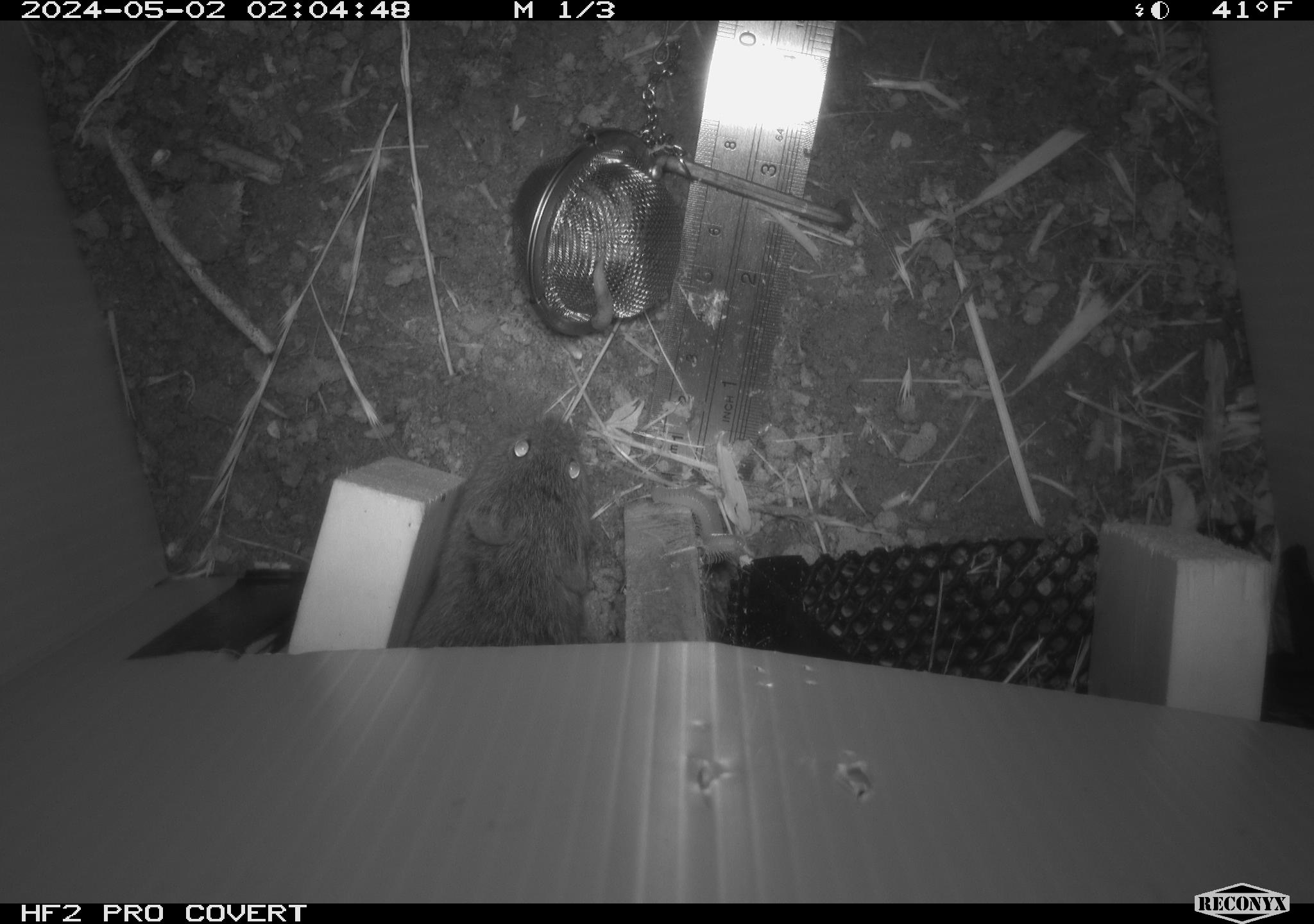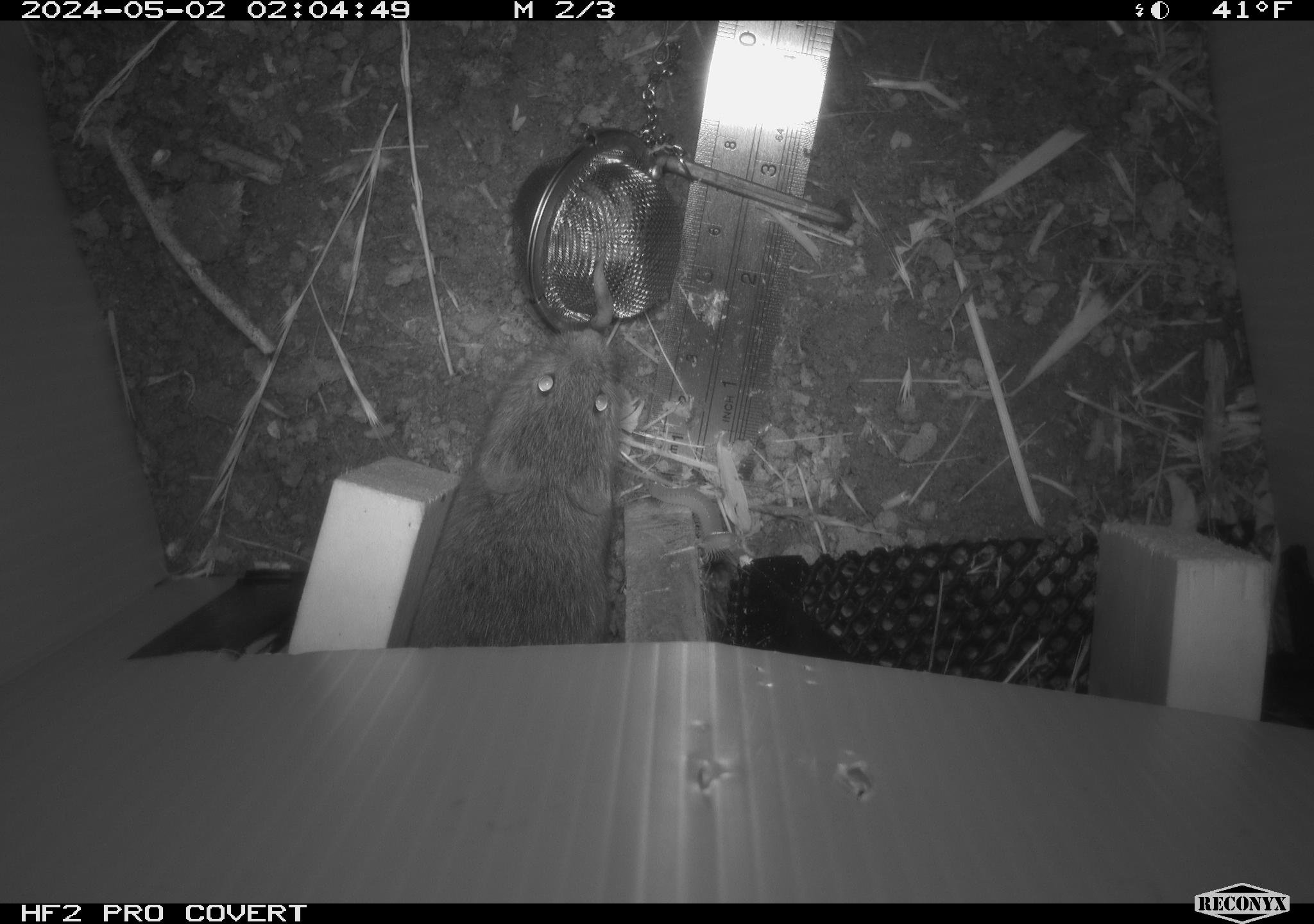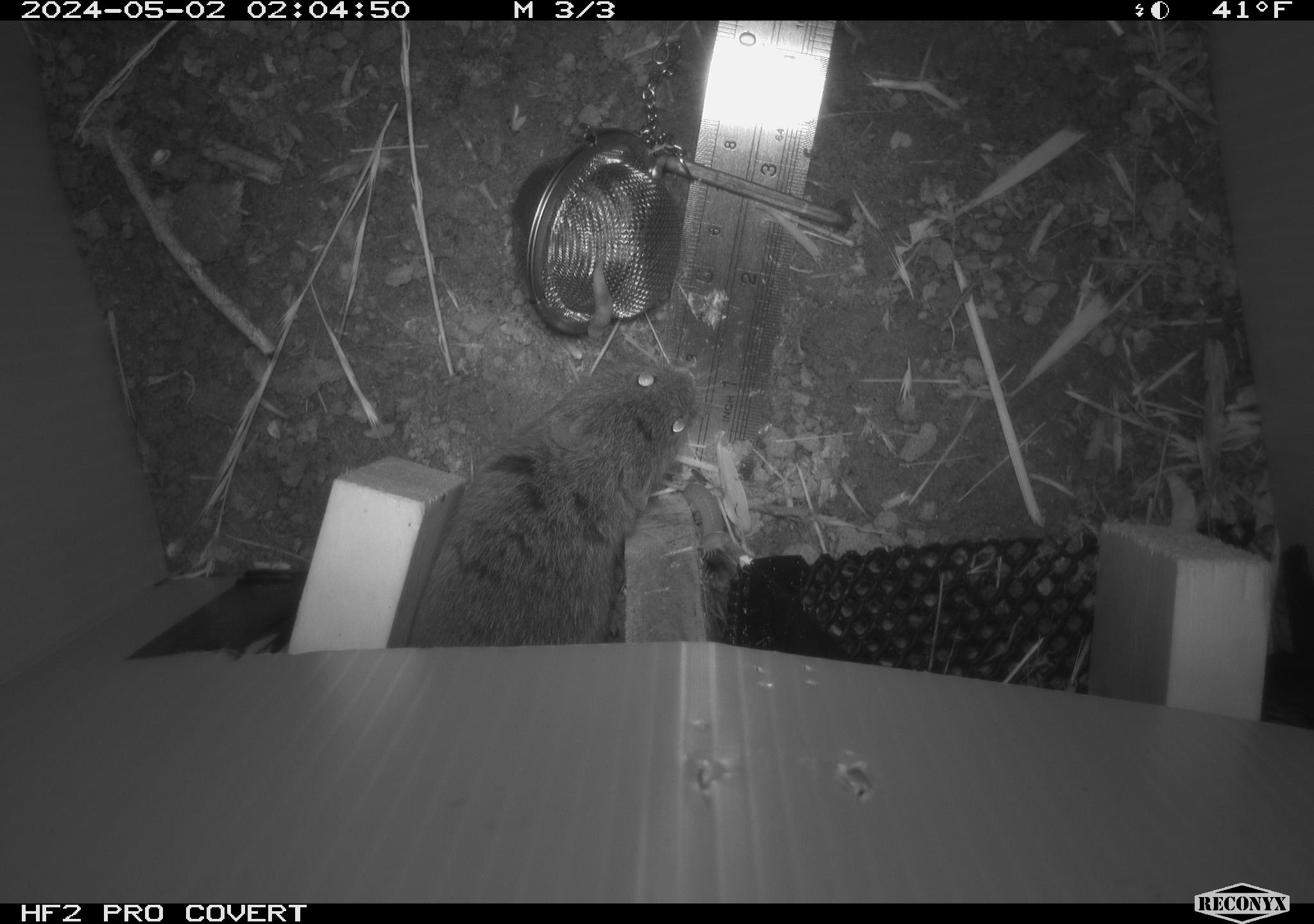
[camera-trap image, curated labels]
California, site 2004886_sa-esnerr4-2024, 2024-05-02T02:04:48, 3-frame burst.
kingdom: Animalia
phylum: Chordata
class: Mammalia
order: Rodentia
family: Cricetidae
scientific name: Cricetidae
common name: hamsters, voles, lemmings, and allies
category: cricetidae family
Cricetidae family (hamsters, voles, lemmings, and allies) (Cricetidae).